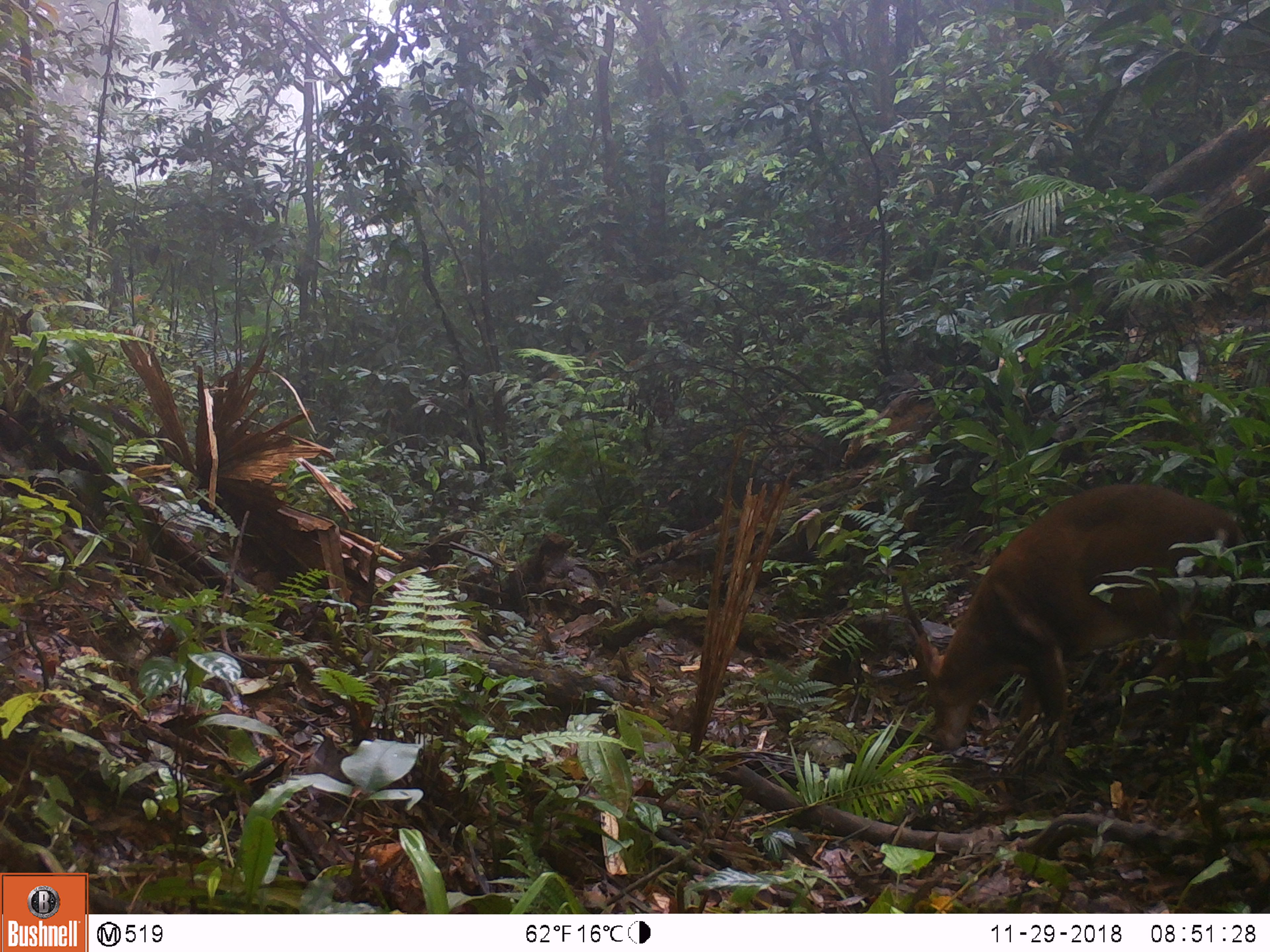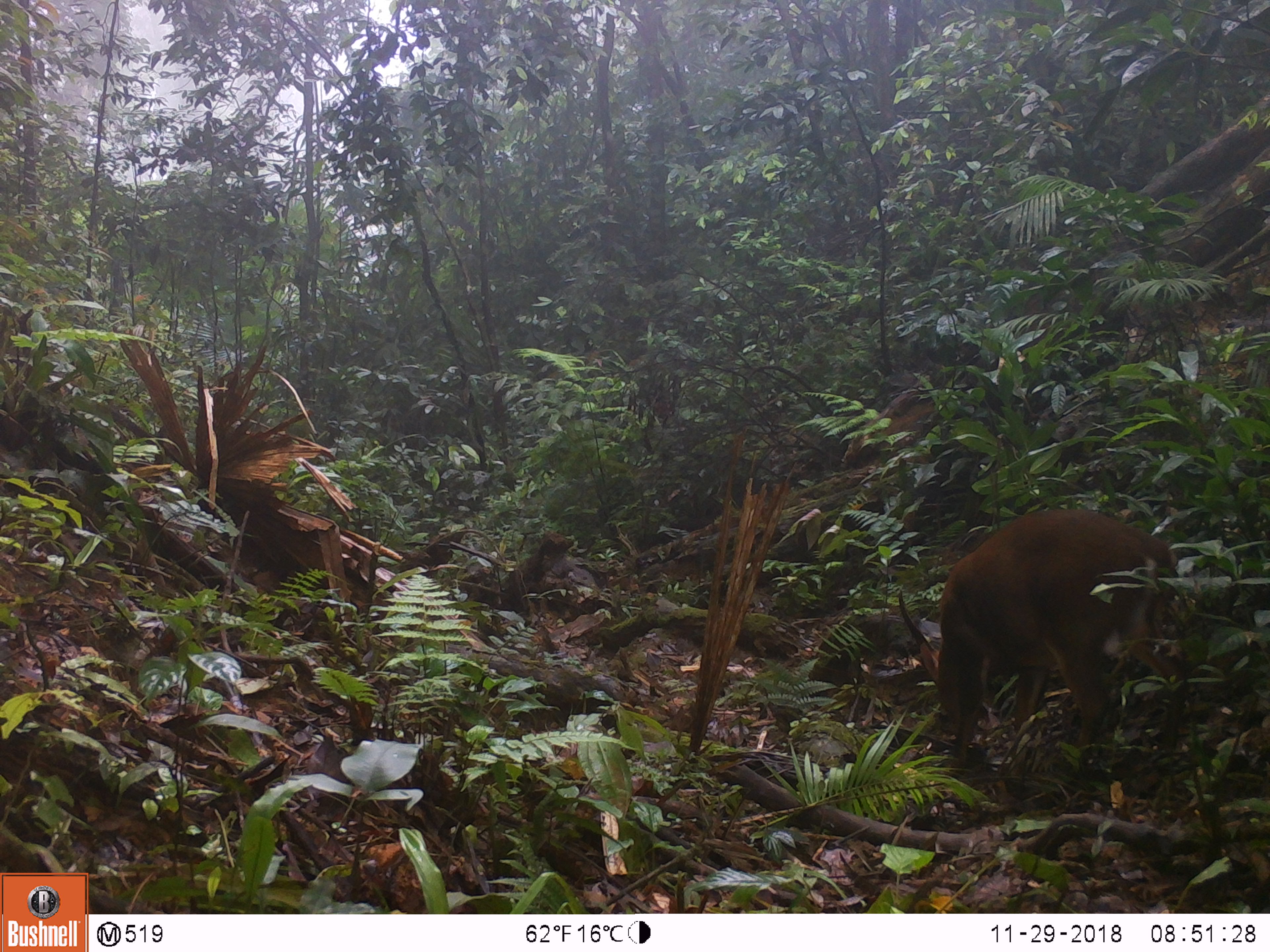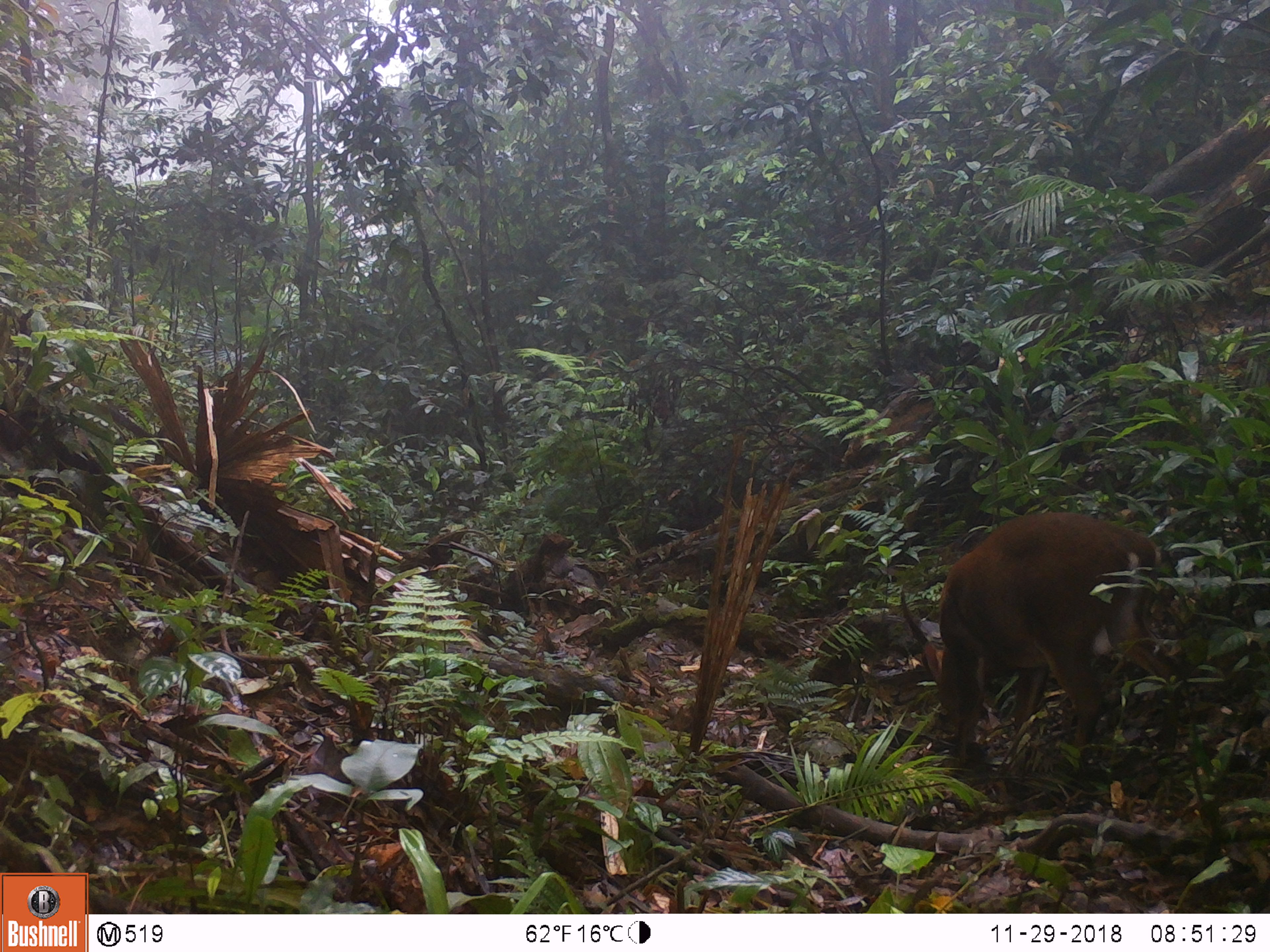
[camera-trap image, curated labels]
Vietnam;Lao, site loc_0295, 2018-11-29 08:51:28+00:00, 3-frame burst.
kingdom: Animalia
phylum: Chordata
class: Mammalia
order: Artiodactyla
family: Cervidae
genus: Muntiacus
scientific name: Muntiacus vuquangensis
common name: large-antlered muntjac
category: large antlered muntjac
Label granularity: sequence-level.